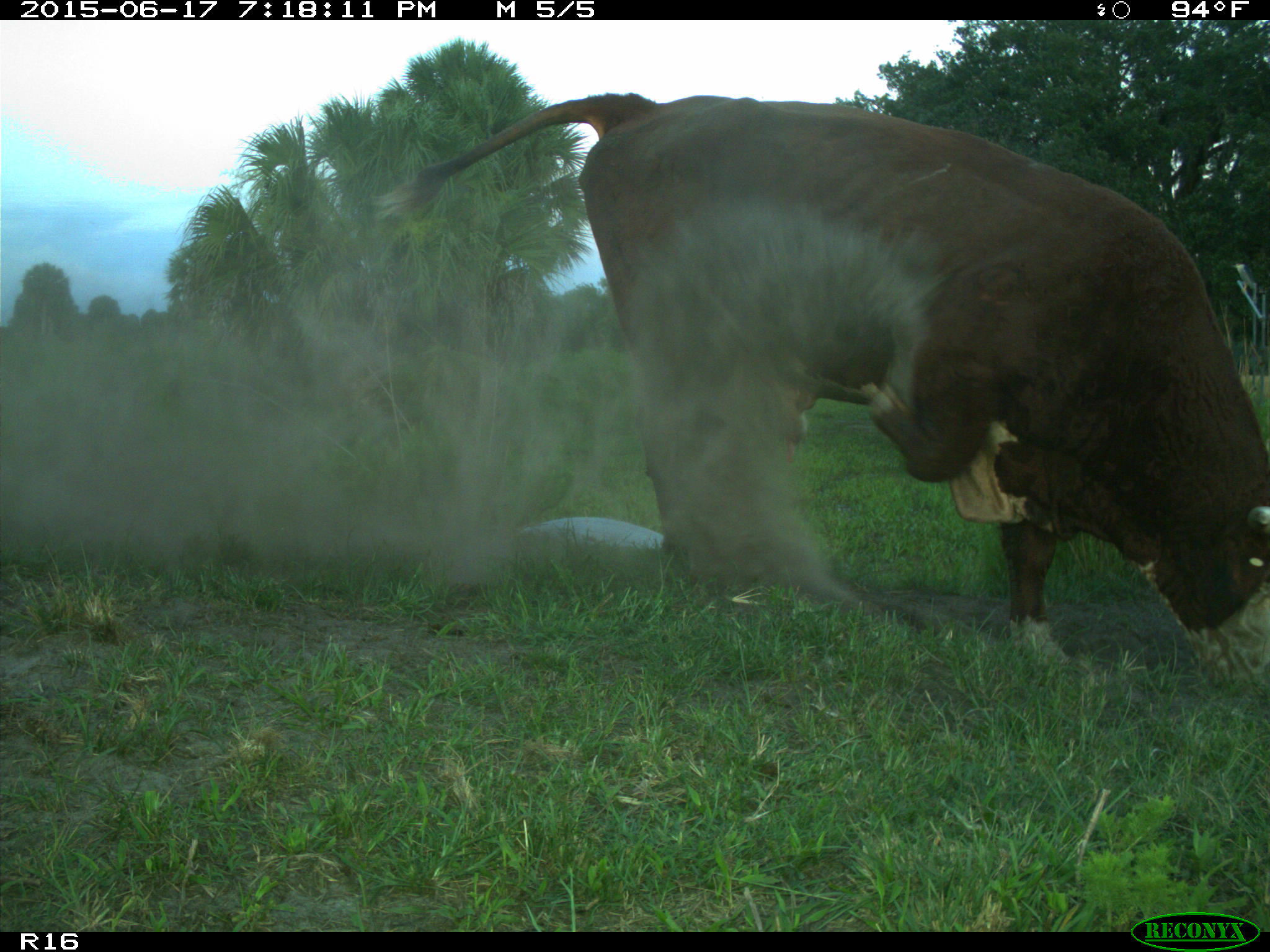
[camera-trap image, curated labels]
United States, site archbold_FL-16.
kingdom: Animalia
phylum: Chordata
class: Mammalia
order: Artiodactyla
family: Bovidae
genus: Bos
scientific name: Bos taurus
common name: domestic cow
Bos taurus (domestic cow).